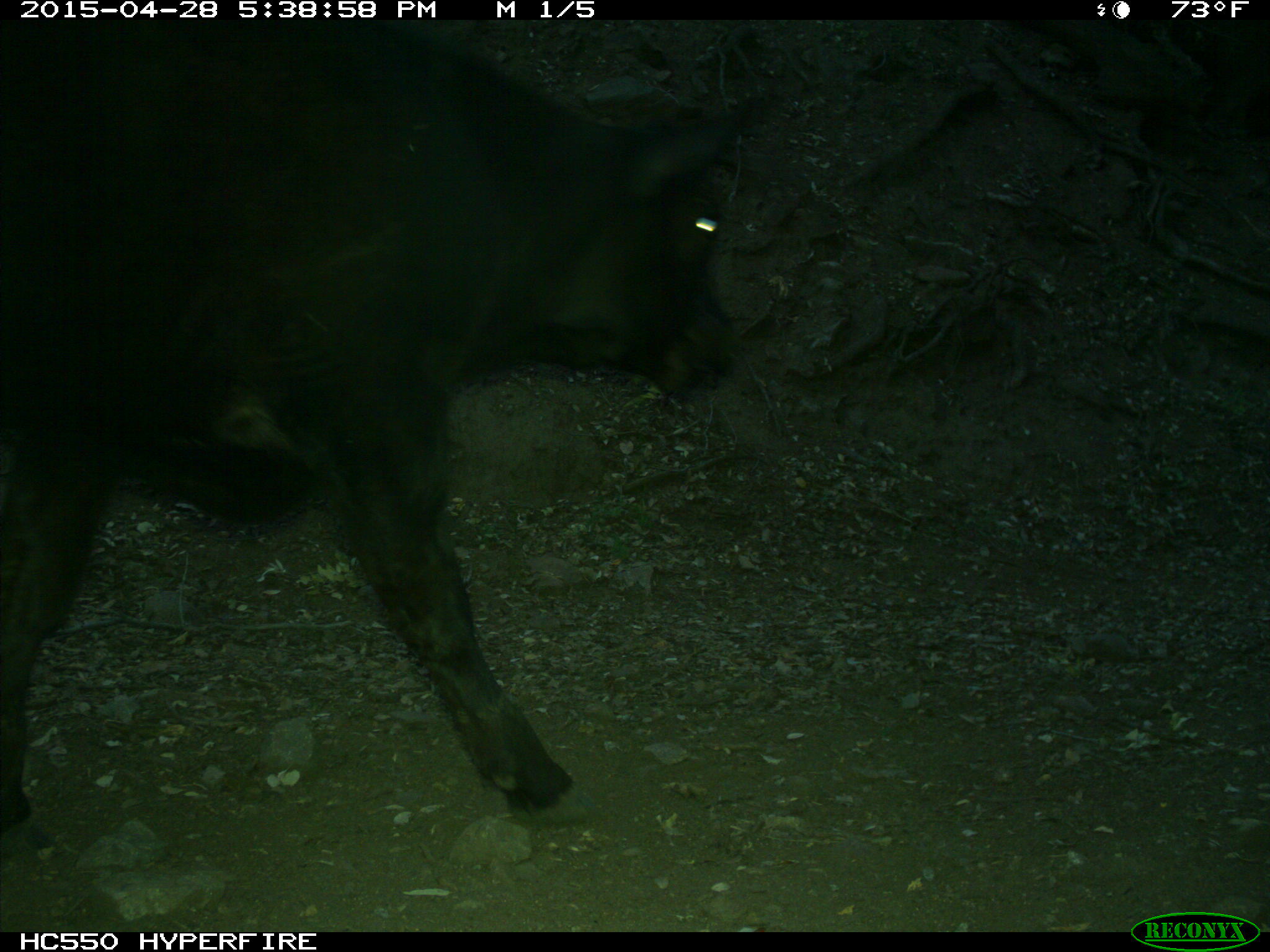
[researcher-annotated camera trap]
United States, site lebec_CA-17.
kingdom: Animalia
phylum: Chordata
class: Mammalia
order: Artiodactyla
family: Bovidae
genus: Bos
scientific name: Bos taurus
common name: domestic cow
Bos taurus (domestic cow).